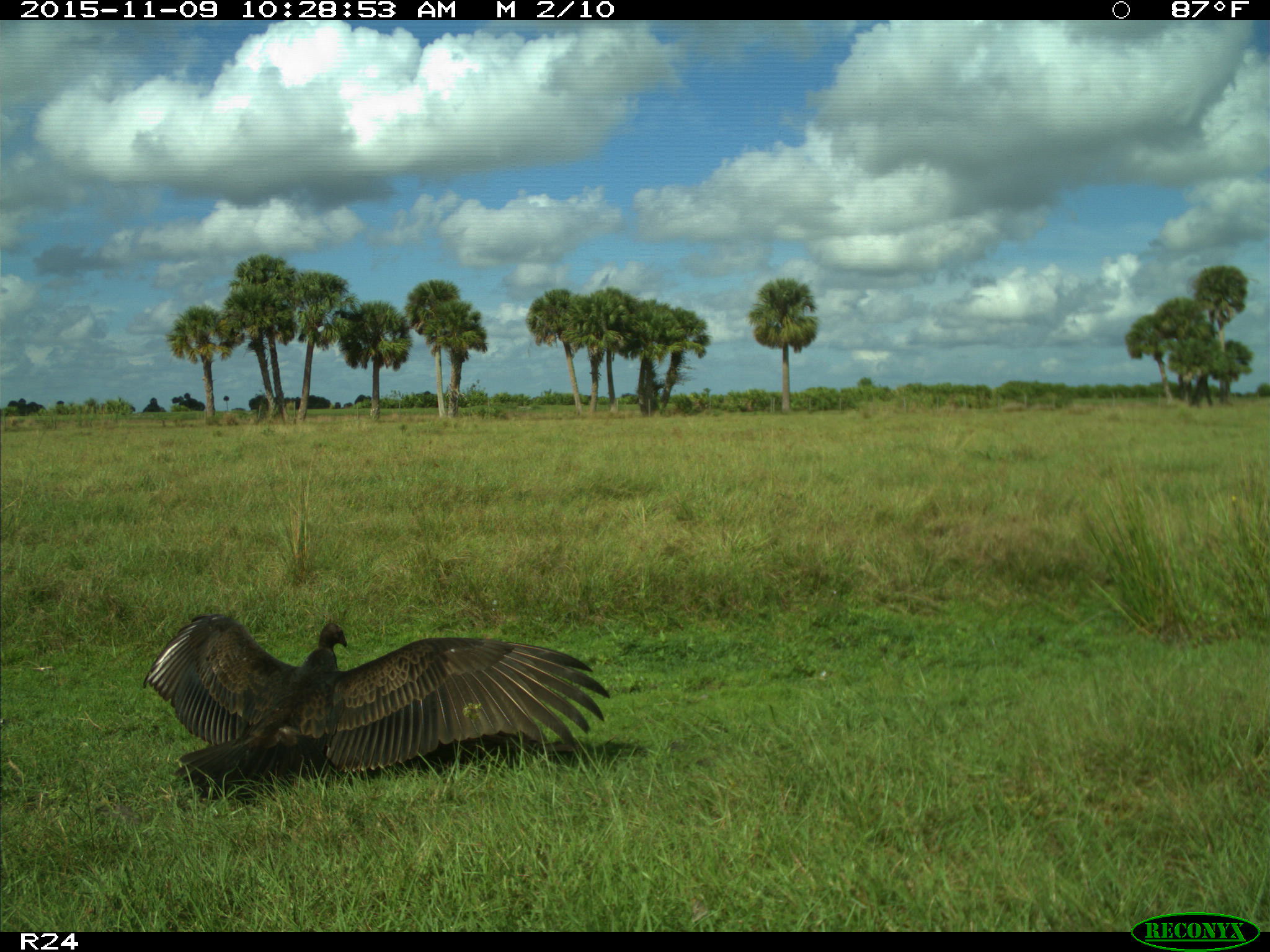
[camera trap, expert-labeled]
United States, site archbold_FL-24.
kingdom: Animalia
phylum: Chordata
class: Aves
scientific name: Aves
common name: birds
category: unidentified bird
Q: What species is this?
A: Unidentified bird (birds) (Aves).